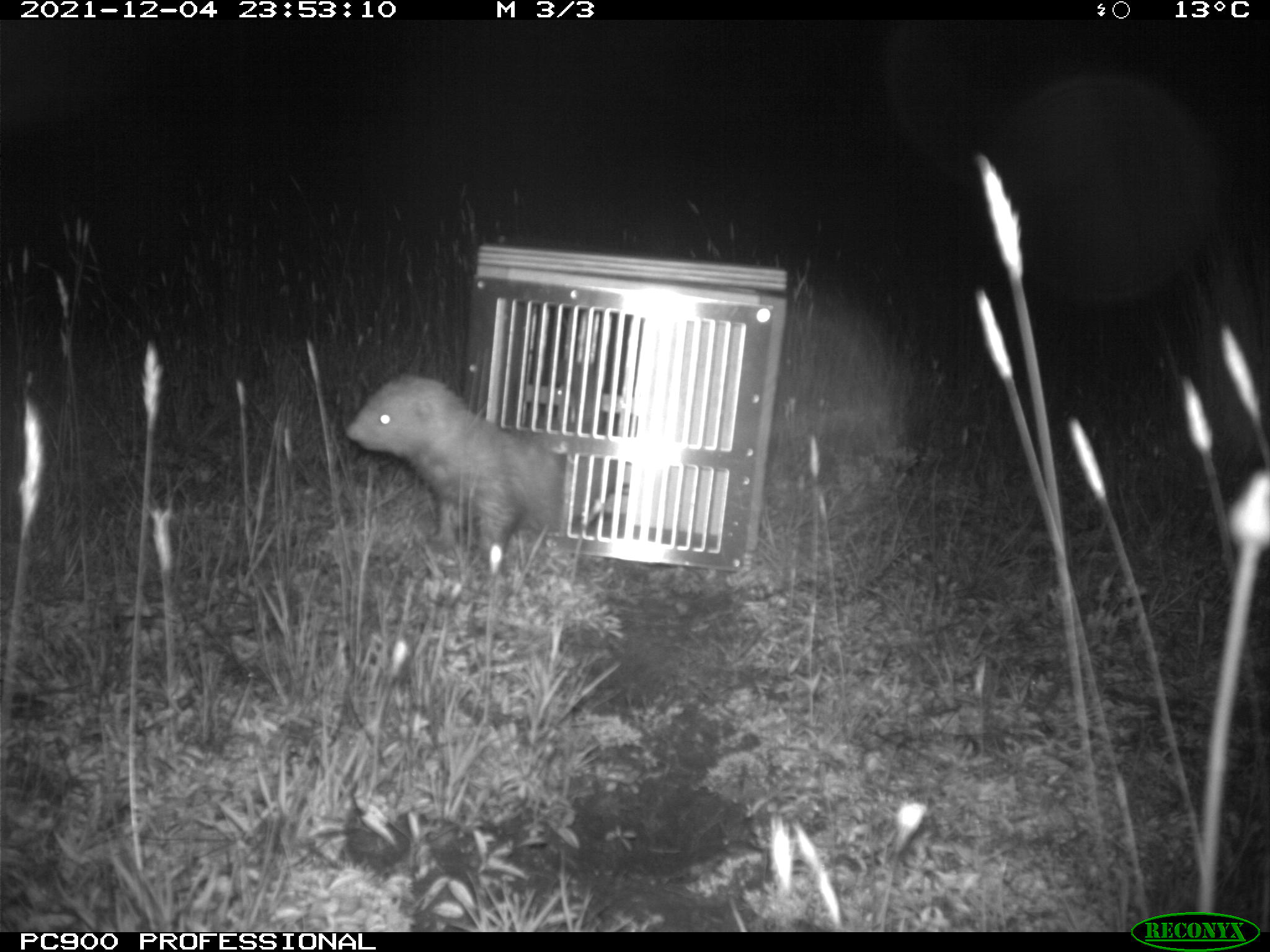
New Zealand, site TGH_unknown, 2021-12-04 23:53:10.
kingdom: Animalia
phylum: Chordata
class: Mammalia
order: Carnivora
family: Mustelidae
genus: Mustela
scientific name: Mustela furo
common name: ferret